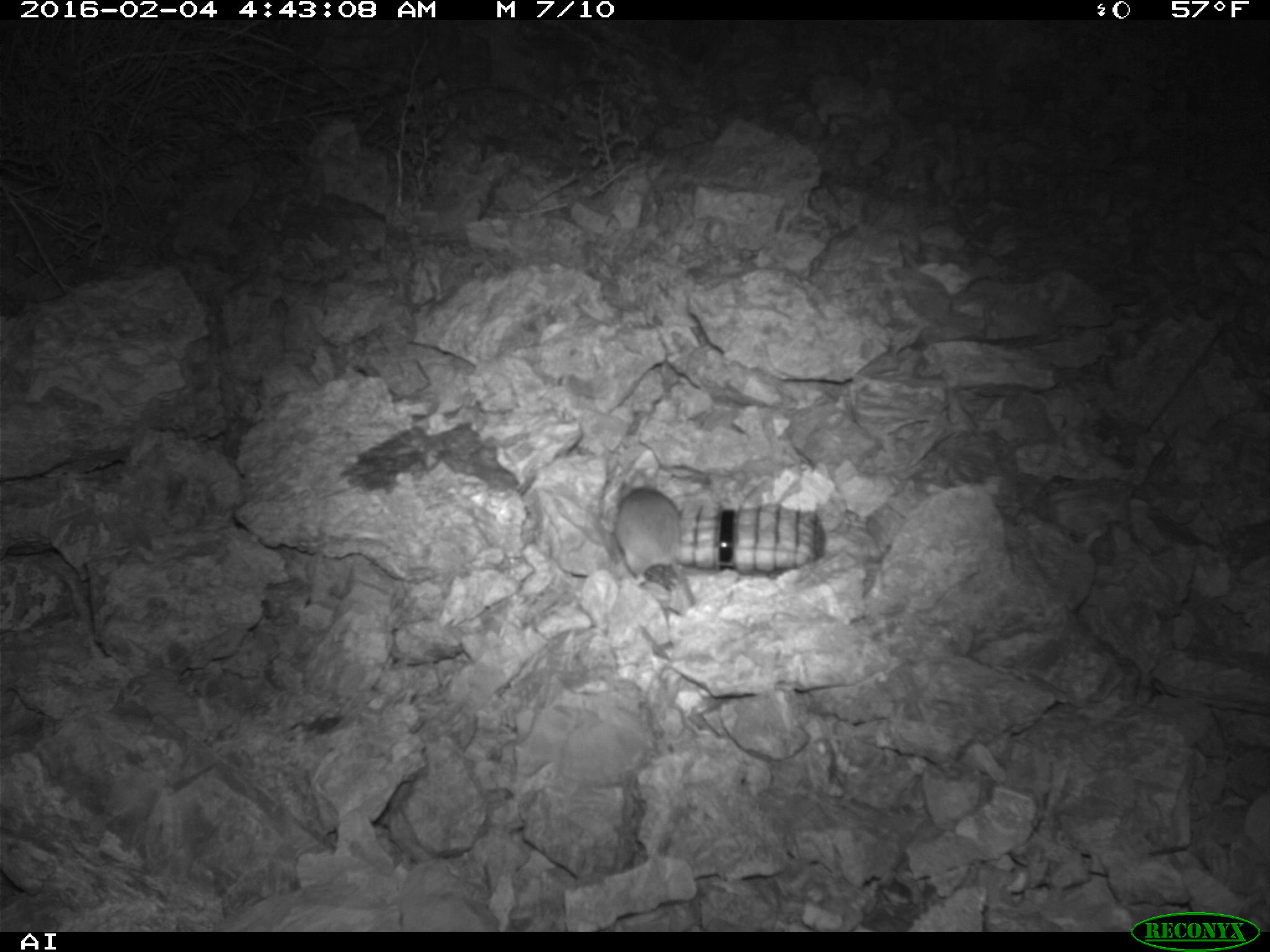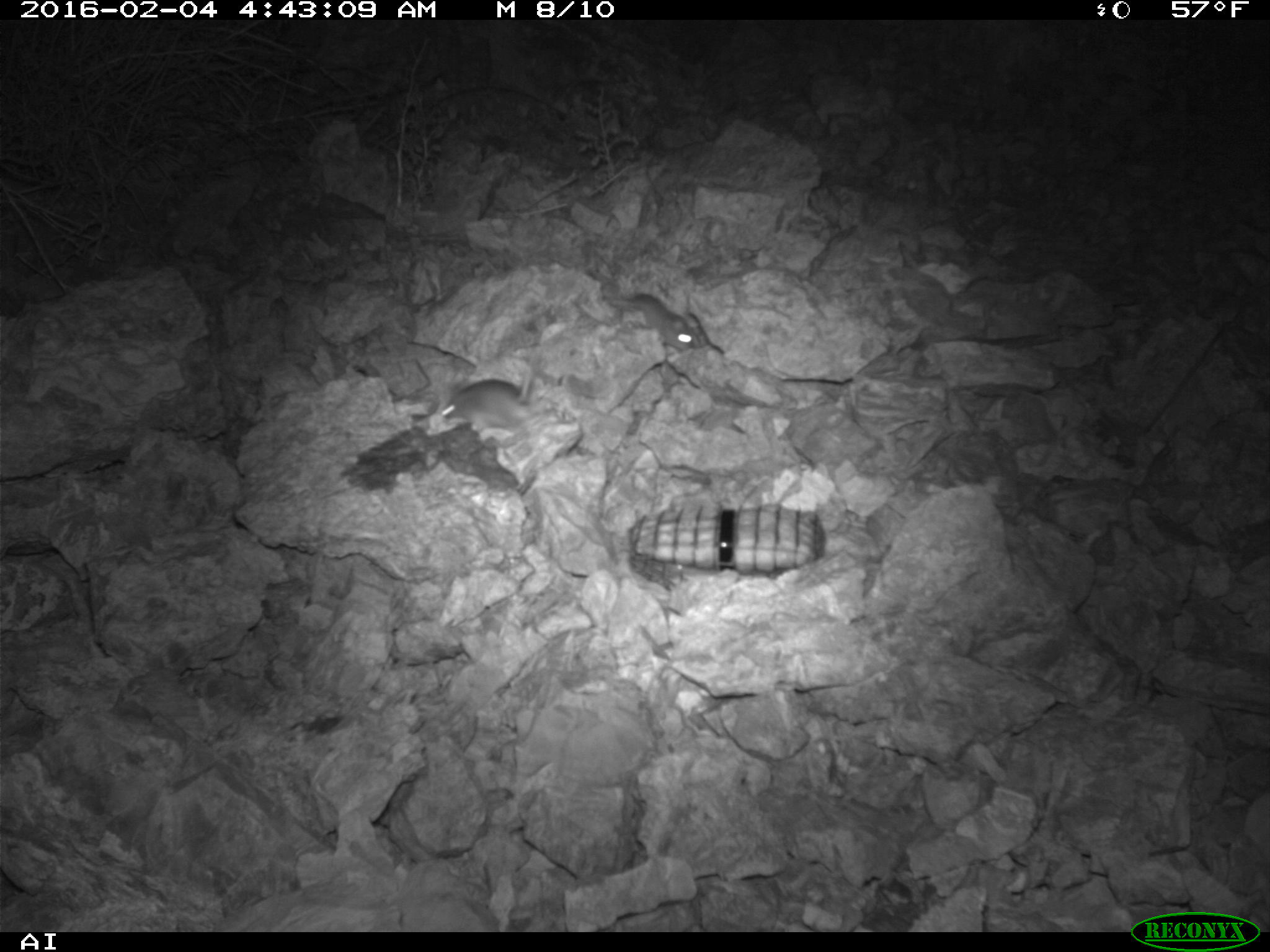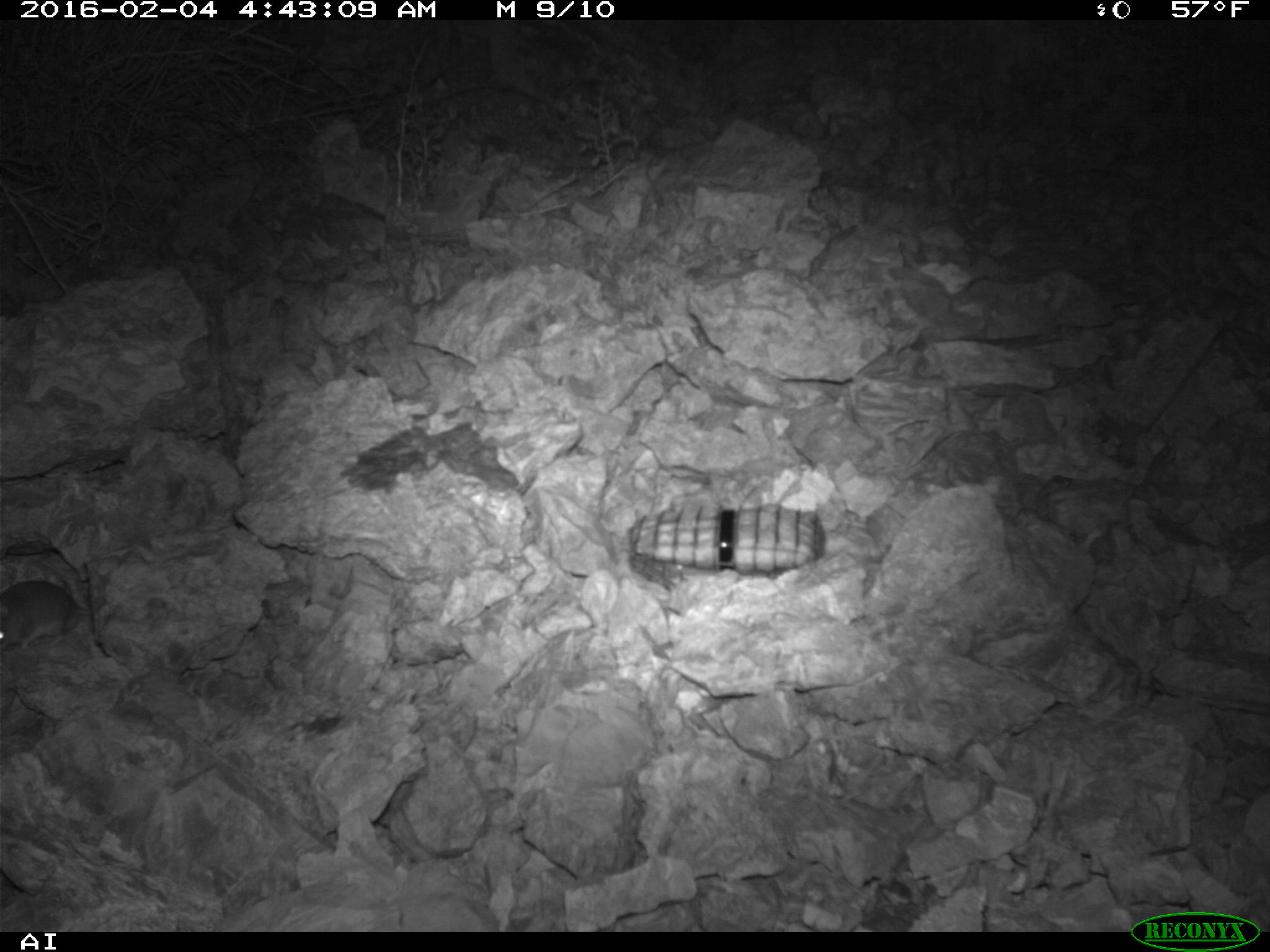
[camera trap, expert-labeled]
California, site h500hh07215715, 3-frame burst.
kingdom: Animalia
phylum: Chordata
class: Mammalia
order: Rodentia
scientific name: Rodentia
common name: rodent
Rodent (Rodentia).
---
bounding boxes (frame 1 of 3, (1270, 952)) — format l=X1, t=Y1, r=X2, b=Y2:
rodent: l=613, t=487, r=694, b=605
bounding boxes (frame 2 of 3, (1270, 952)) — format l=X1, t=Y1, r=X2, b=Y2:
rodent: l=420, t=371, r=564, b=438; l=613, t=291, r=700, b=351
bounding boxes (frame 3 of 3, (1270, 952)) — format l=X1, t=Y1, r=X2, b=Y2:
rodent: l=0, t=558, r=79, b=652